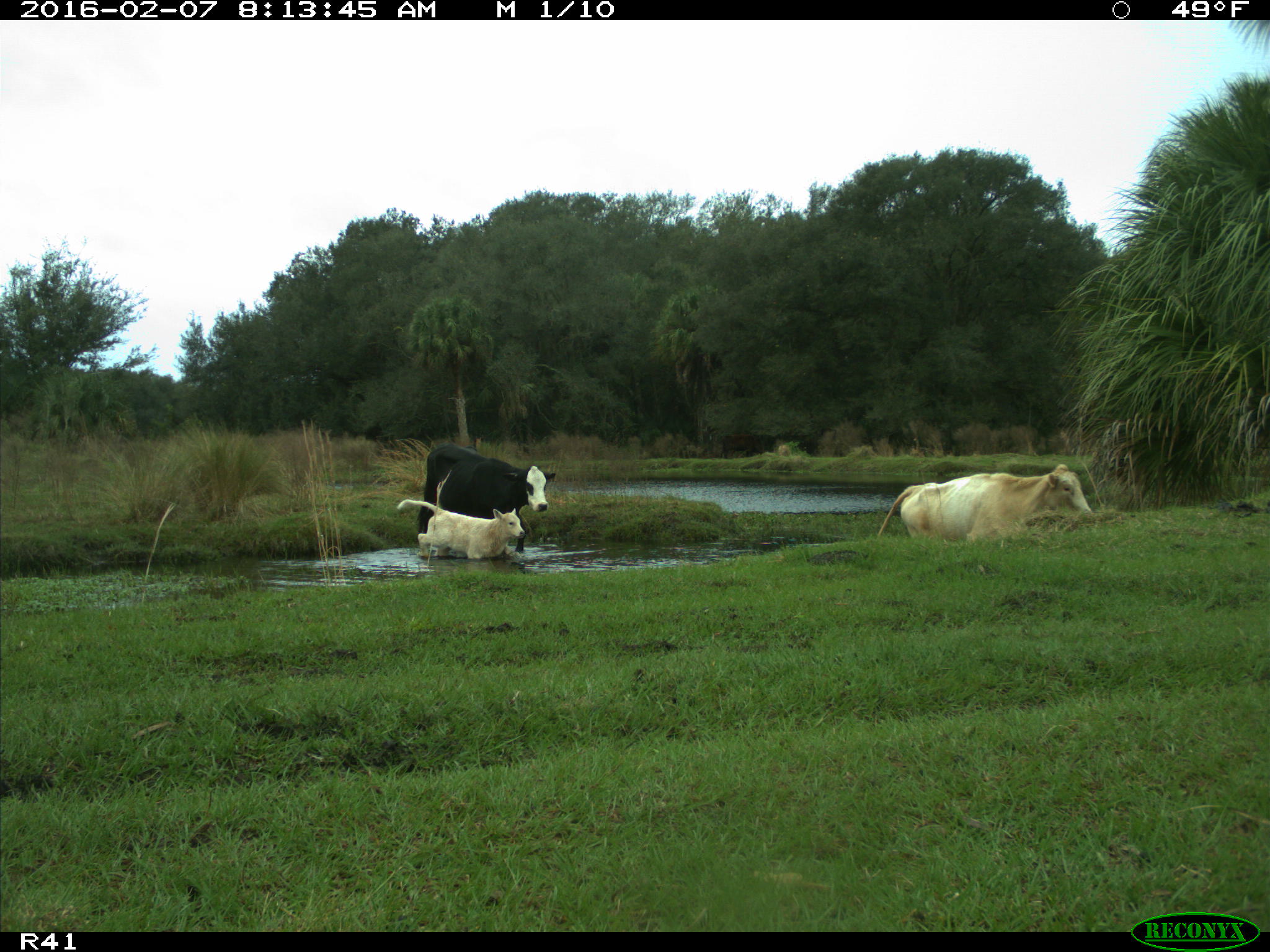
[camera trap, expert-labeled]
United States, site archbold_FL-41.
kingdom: Animalia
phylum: Chordata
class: Mammalia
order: Artiodactyla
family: Bovidae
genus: Bos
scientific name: Bos taurus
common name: domestic cow